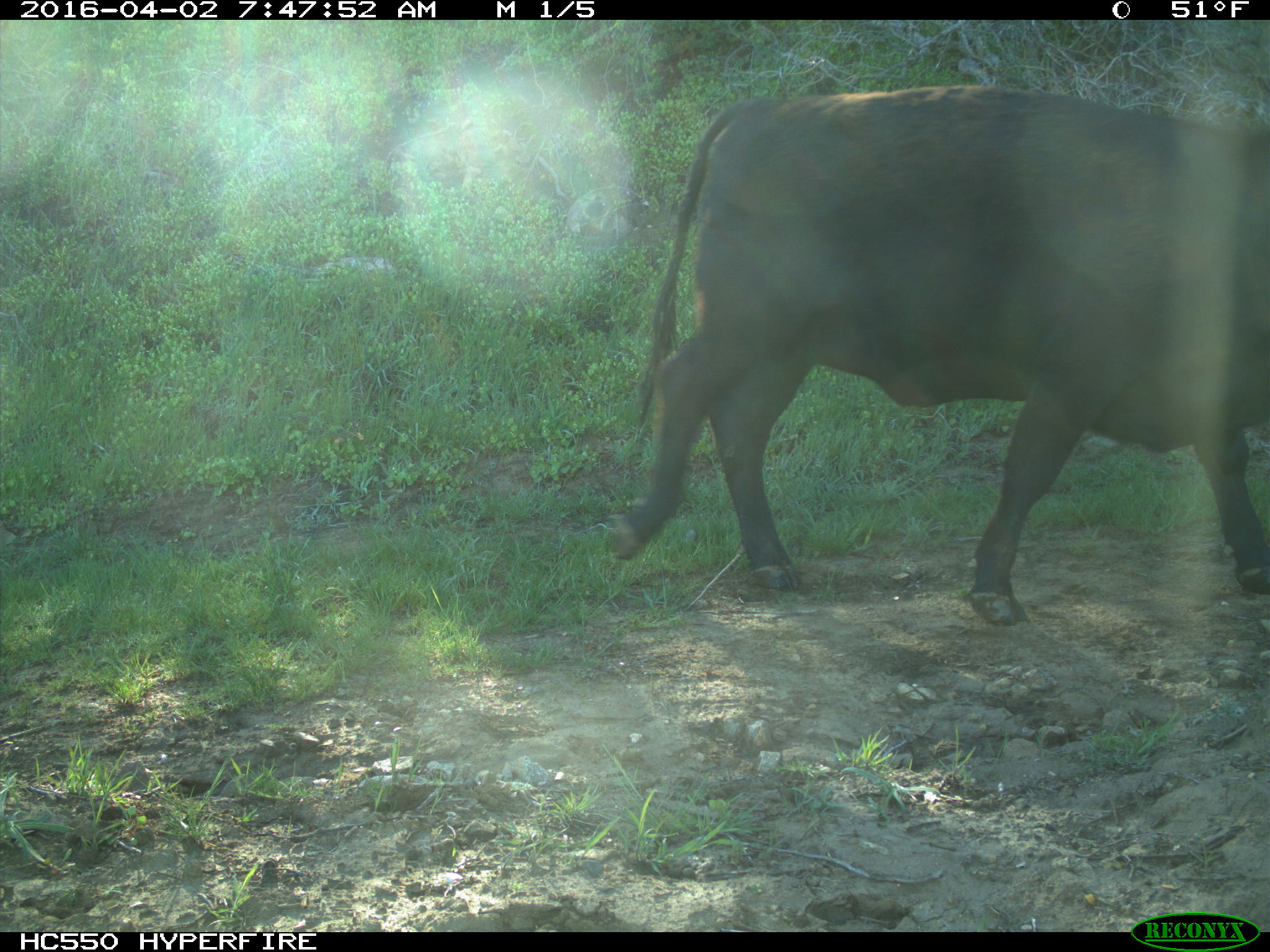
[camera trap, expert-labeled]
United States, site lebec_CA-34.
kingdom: Animalia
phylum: Chordata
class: Mammalia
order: Artiodactyla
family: Bovidae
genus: Bos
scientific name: Bos taurus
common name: domestic cow